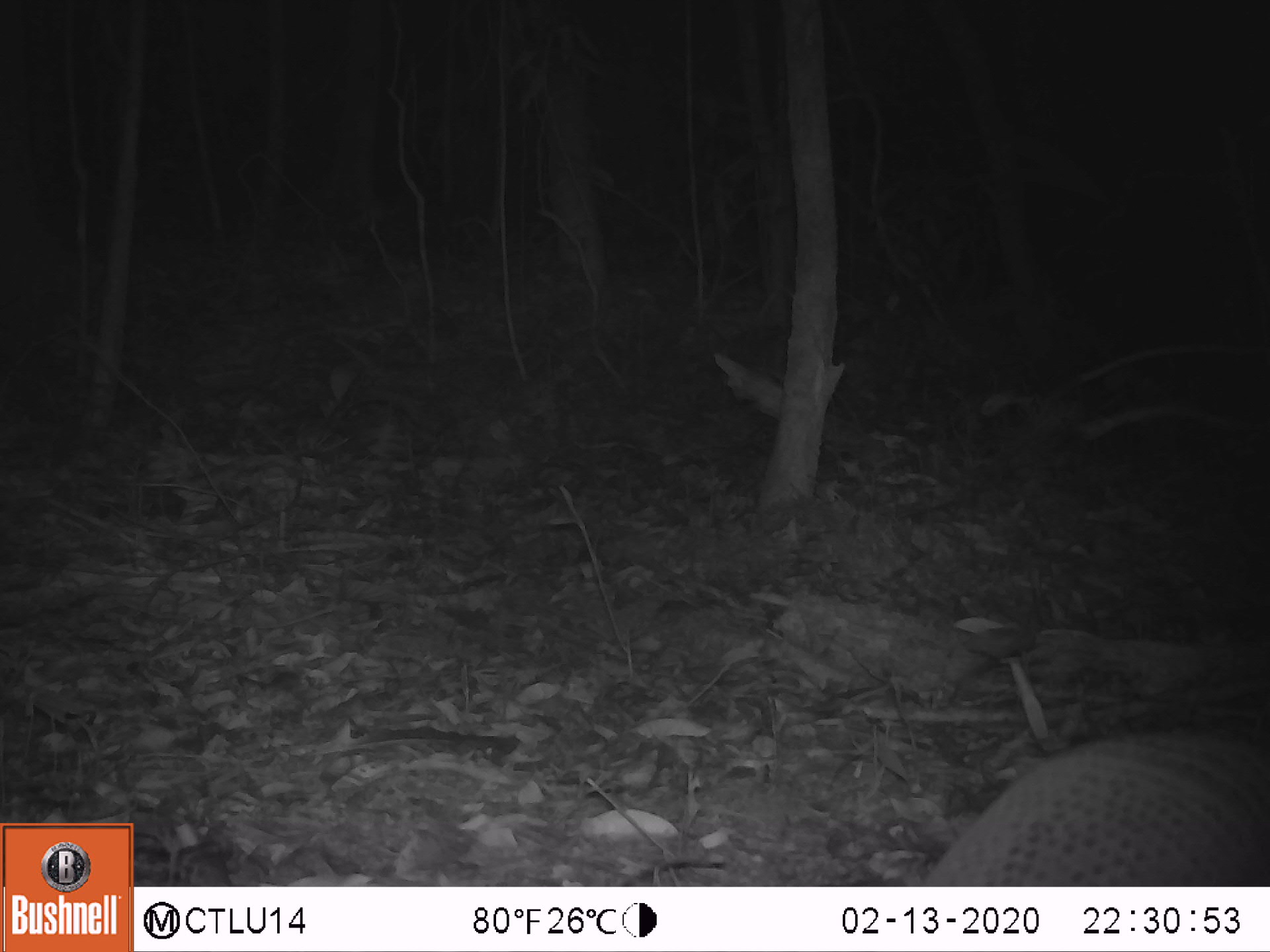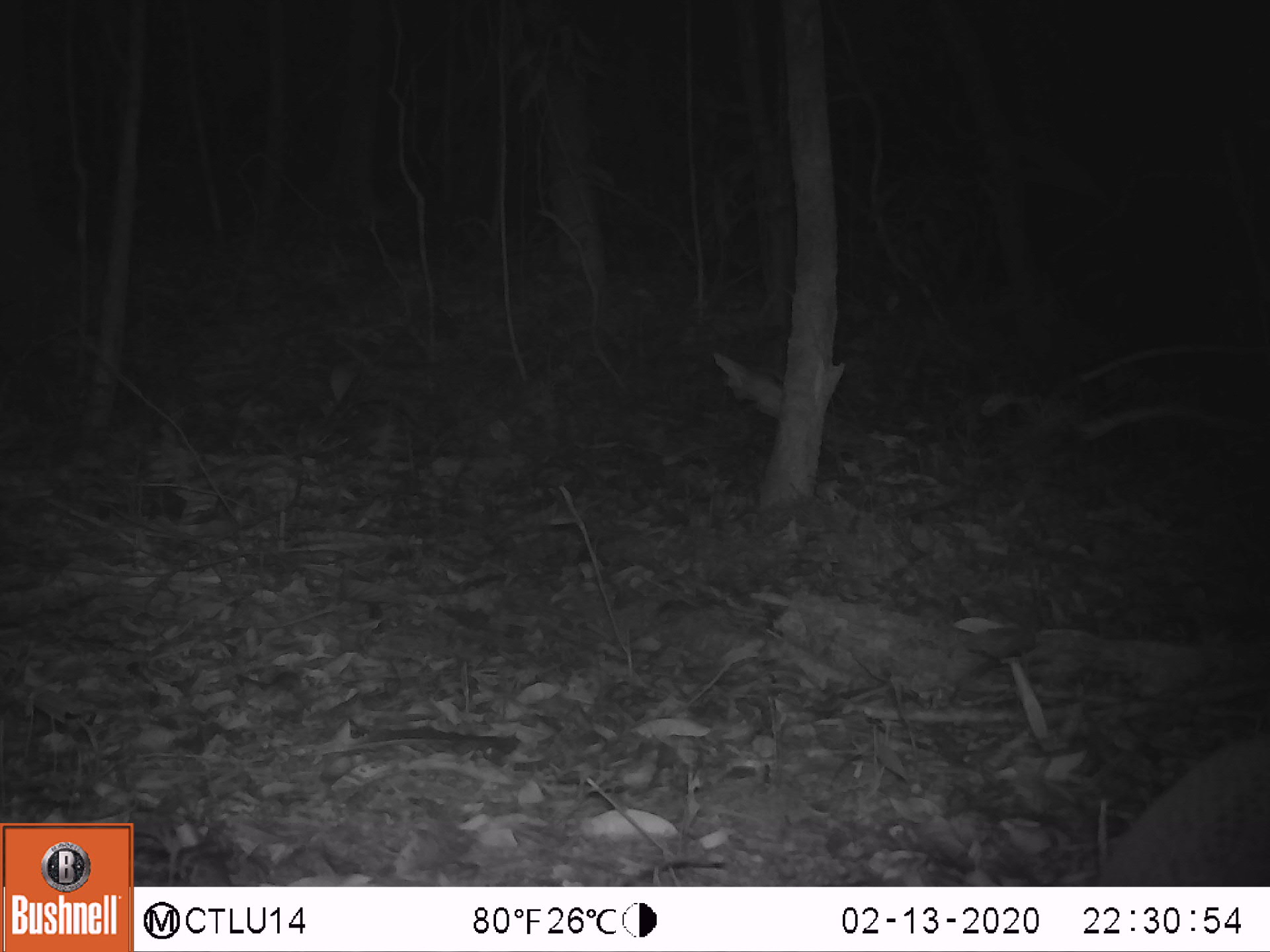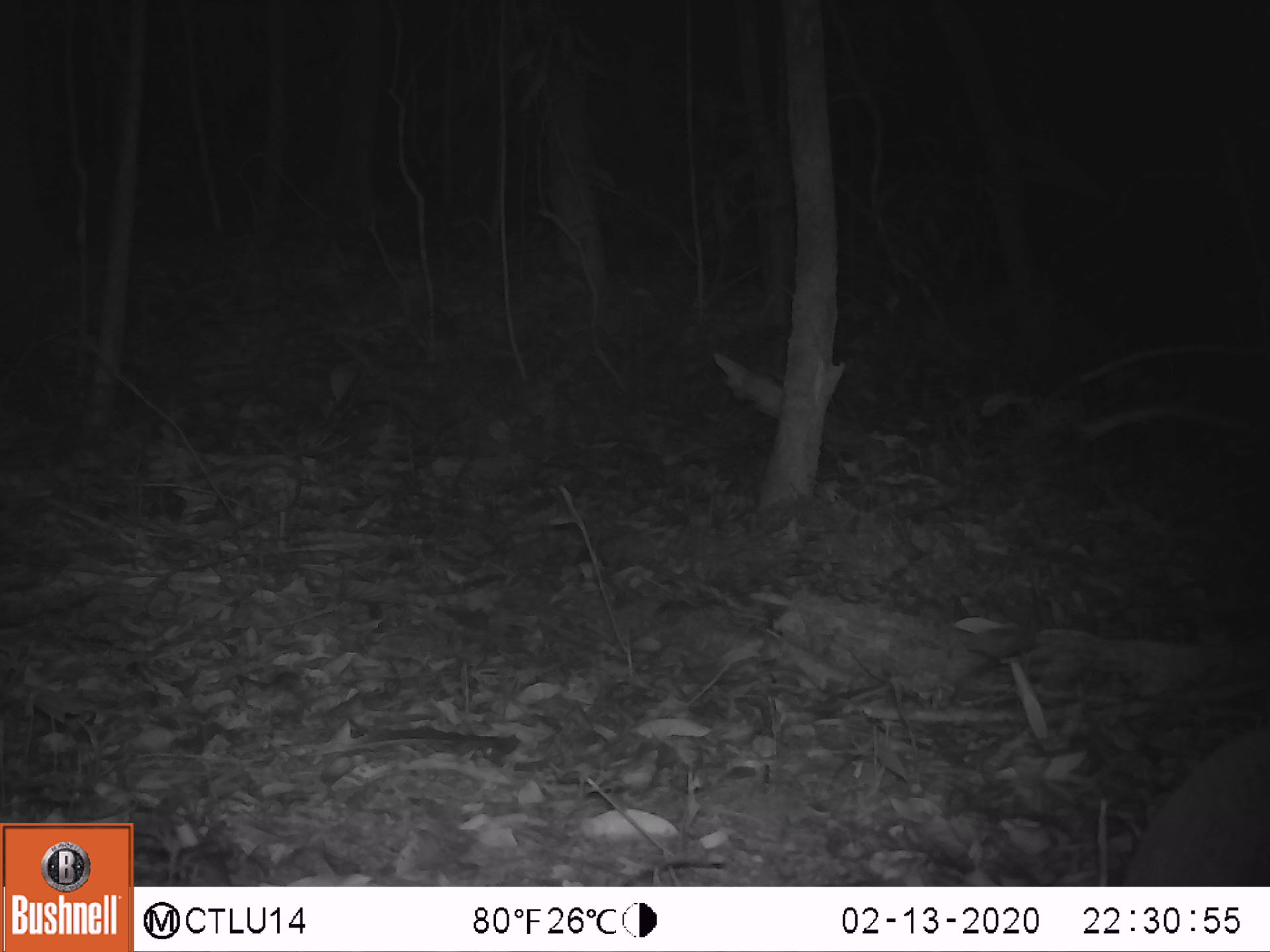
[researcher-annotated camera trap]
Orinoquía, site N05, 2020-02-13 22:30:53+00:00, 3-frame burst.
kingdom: Animalia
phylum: Chordata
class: Mammalia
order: Cingulata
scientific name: Cingulata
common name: armadillo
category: unknown armadillo